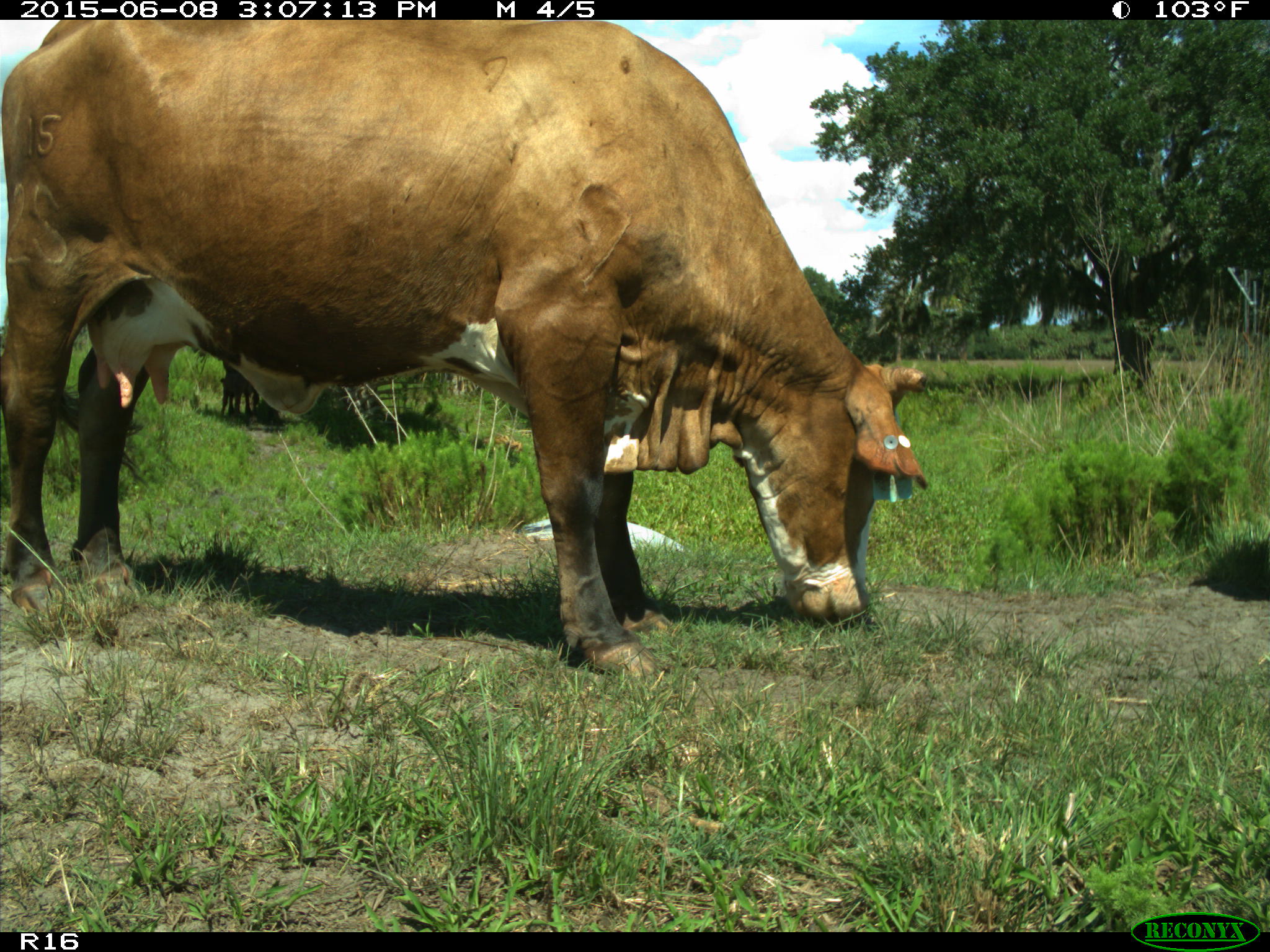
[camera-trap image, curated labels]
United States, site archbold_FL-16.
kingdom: Animalia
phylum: Chordata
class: Mammalia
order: Artiodactyla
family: Bovidae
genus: Bos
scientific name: Bos taurus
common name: domestic cow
Bos taurus (domestic cow).